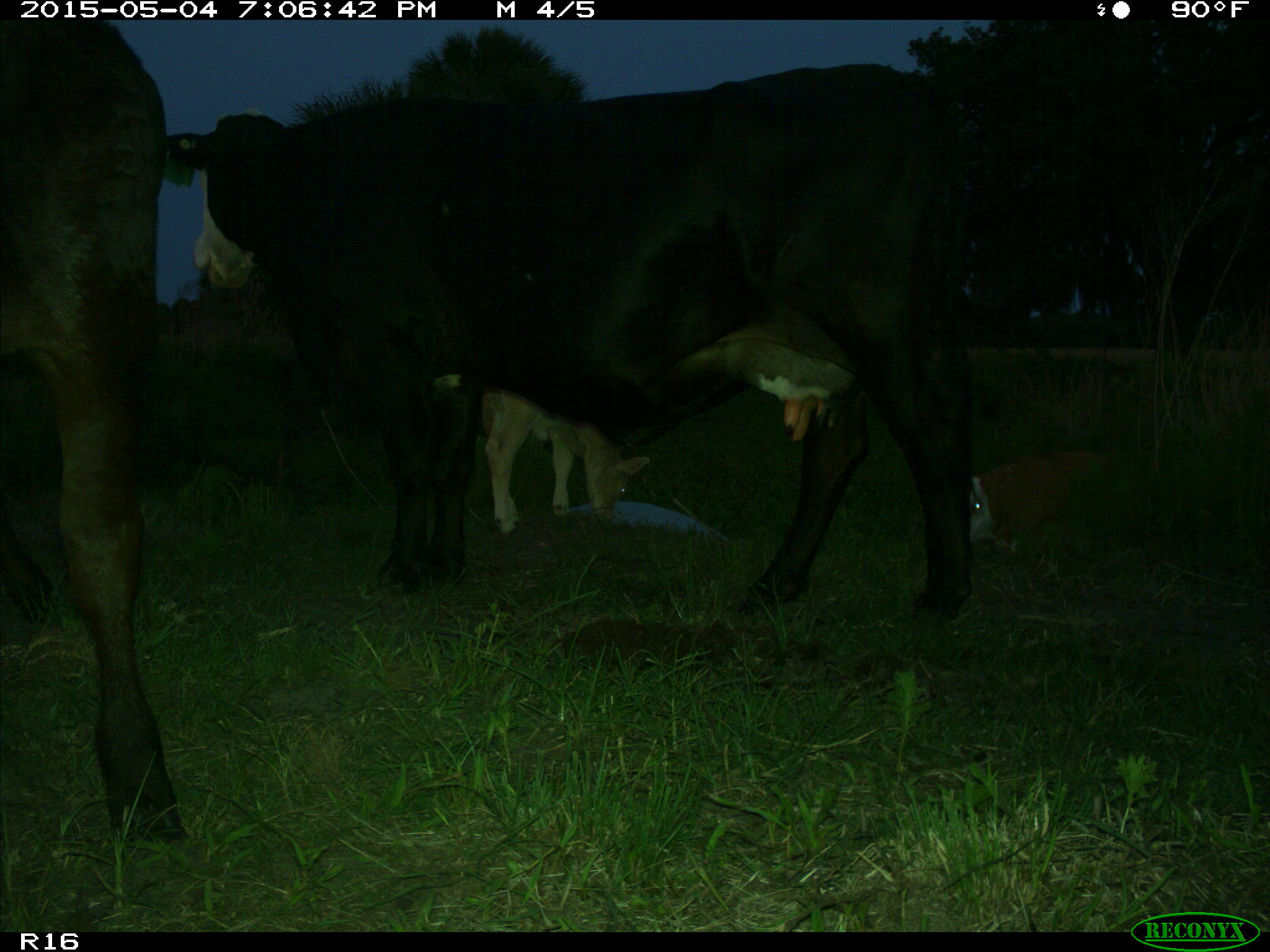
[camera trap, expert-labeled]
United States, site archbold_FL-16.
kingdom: Animalia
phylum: Chordata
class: Mammalia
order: Artiodactyla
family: Bovidae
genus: Bos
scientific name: Bos taurus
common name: domestic cow